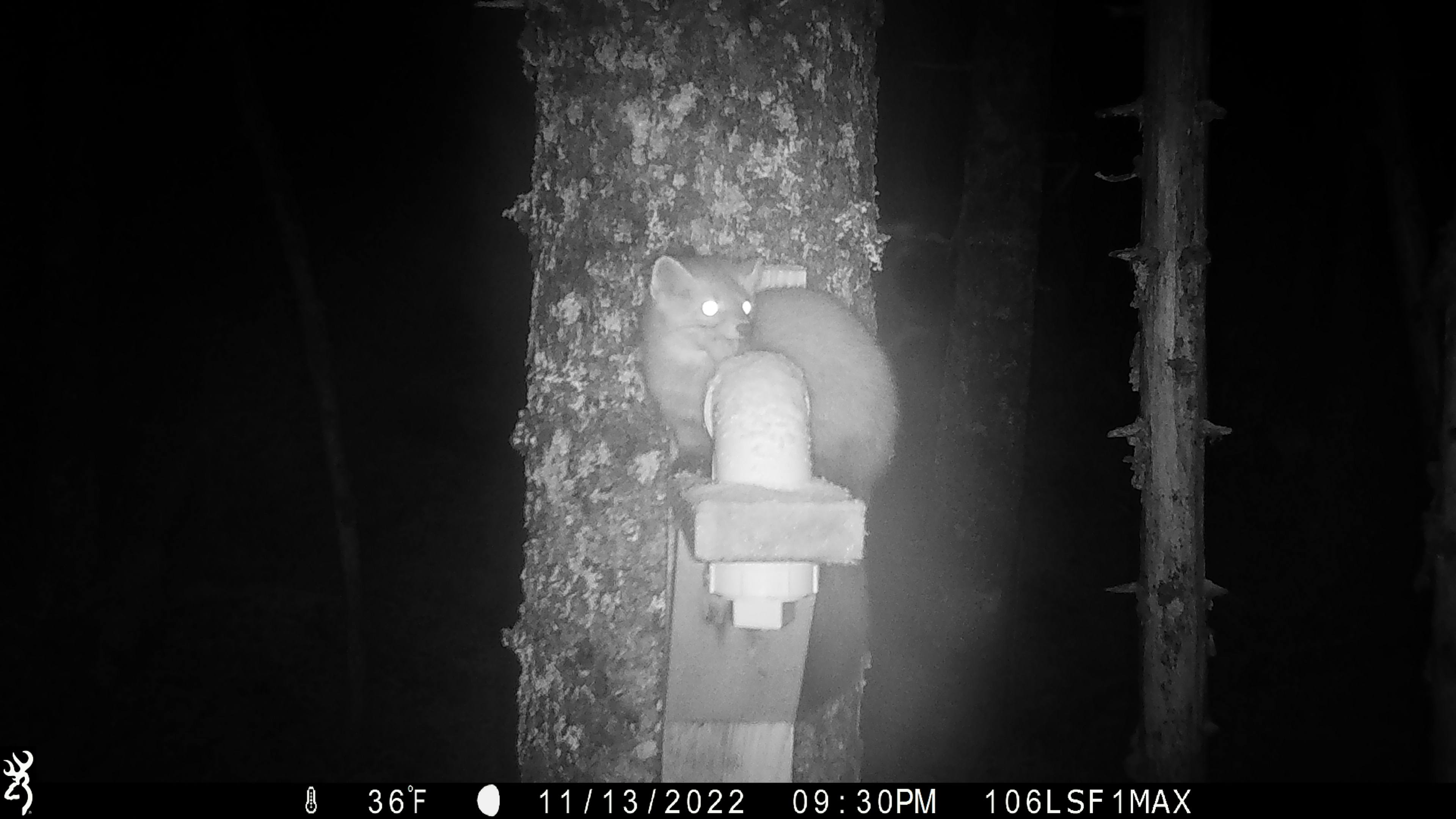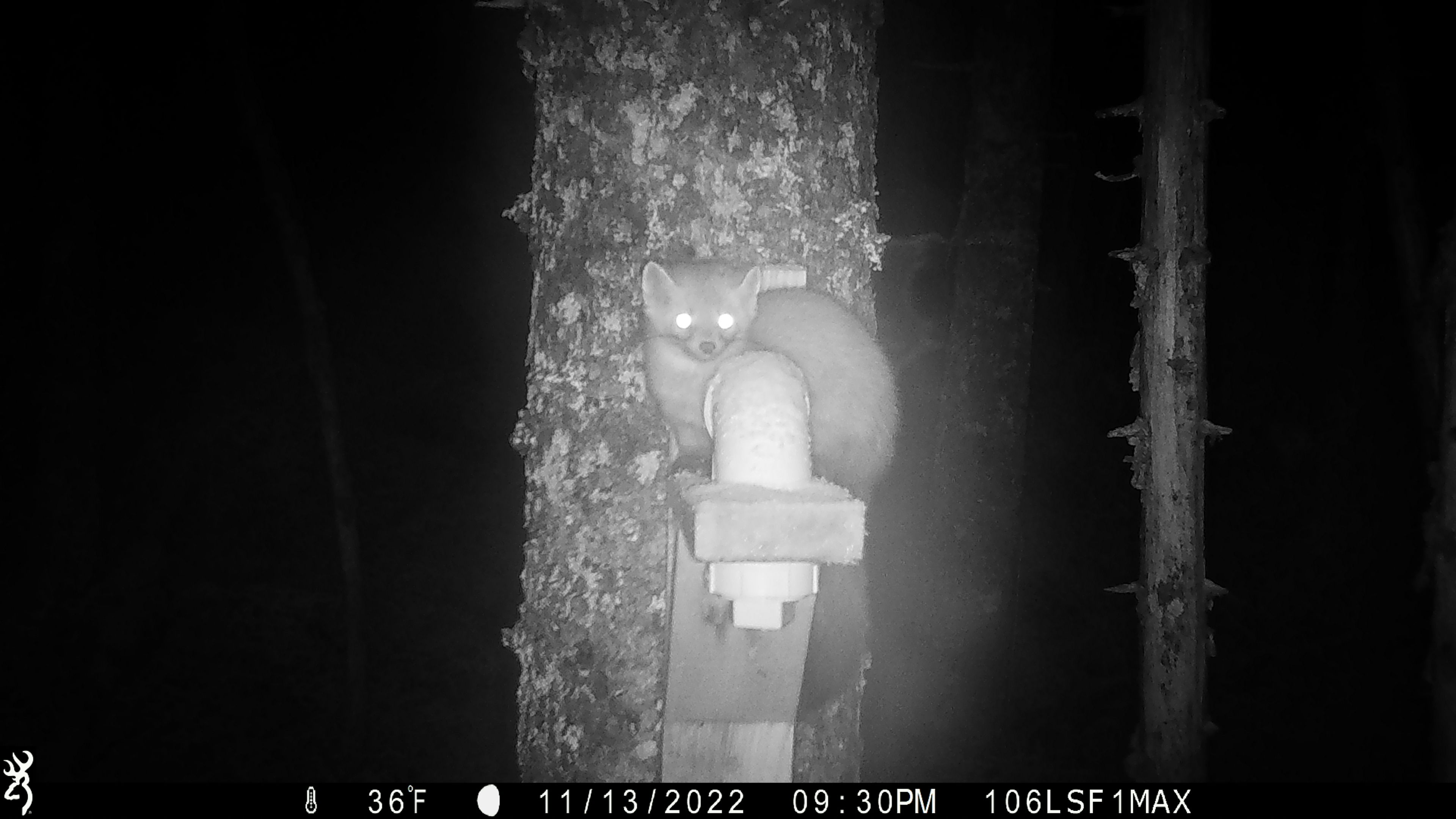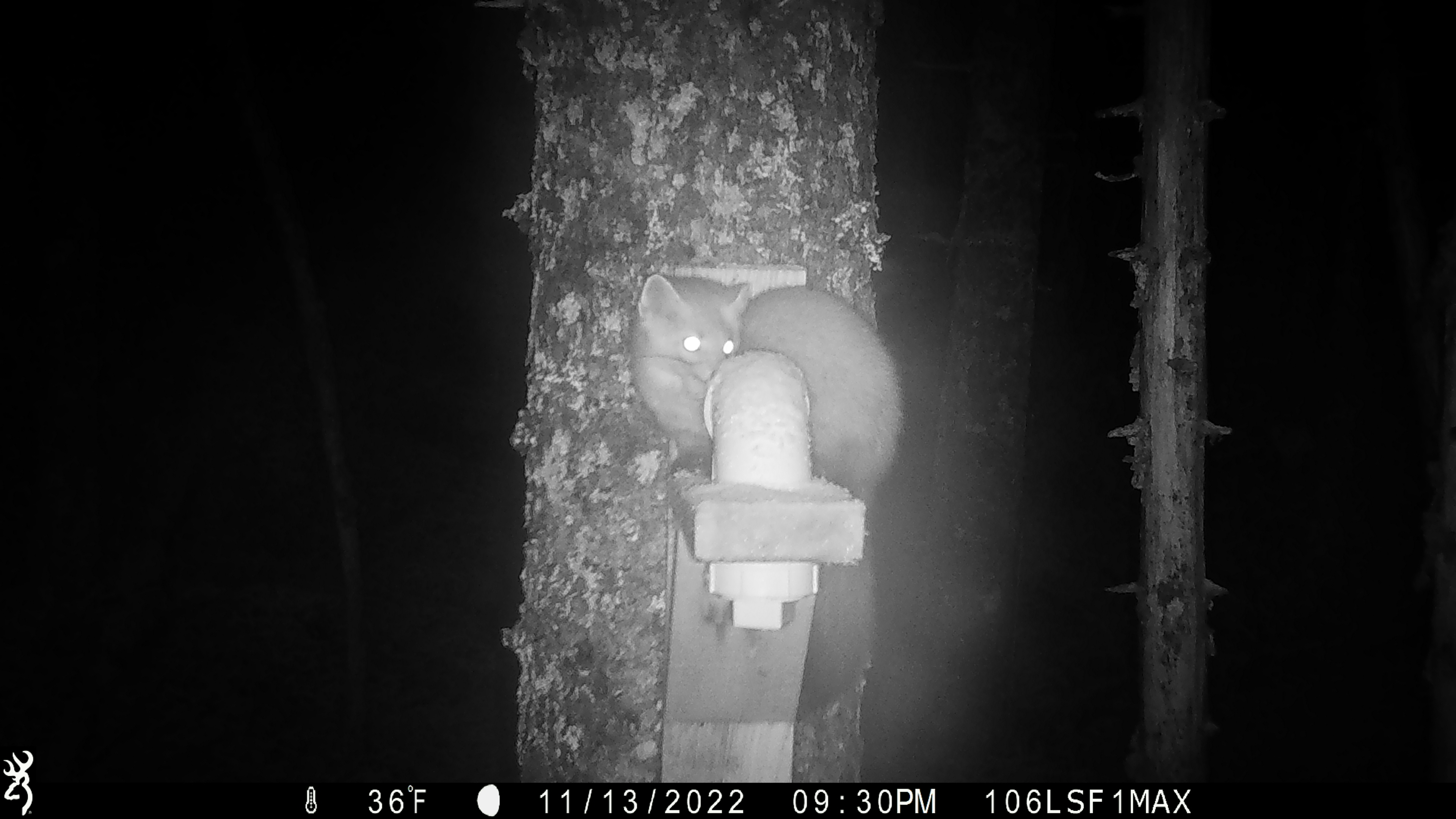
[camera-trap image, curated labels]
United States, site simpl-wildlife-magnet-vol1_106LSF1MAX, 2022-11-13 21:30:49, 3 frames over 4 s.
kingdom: Animalia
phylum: Chordata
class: Mammalia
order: Carnivora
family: Mustelidae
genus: Martes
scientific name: Martes americana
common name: american marten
American marten (Martes americana).